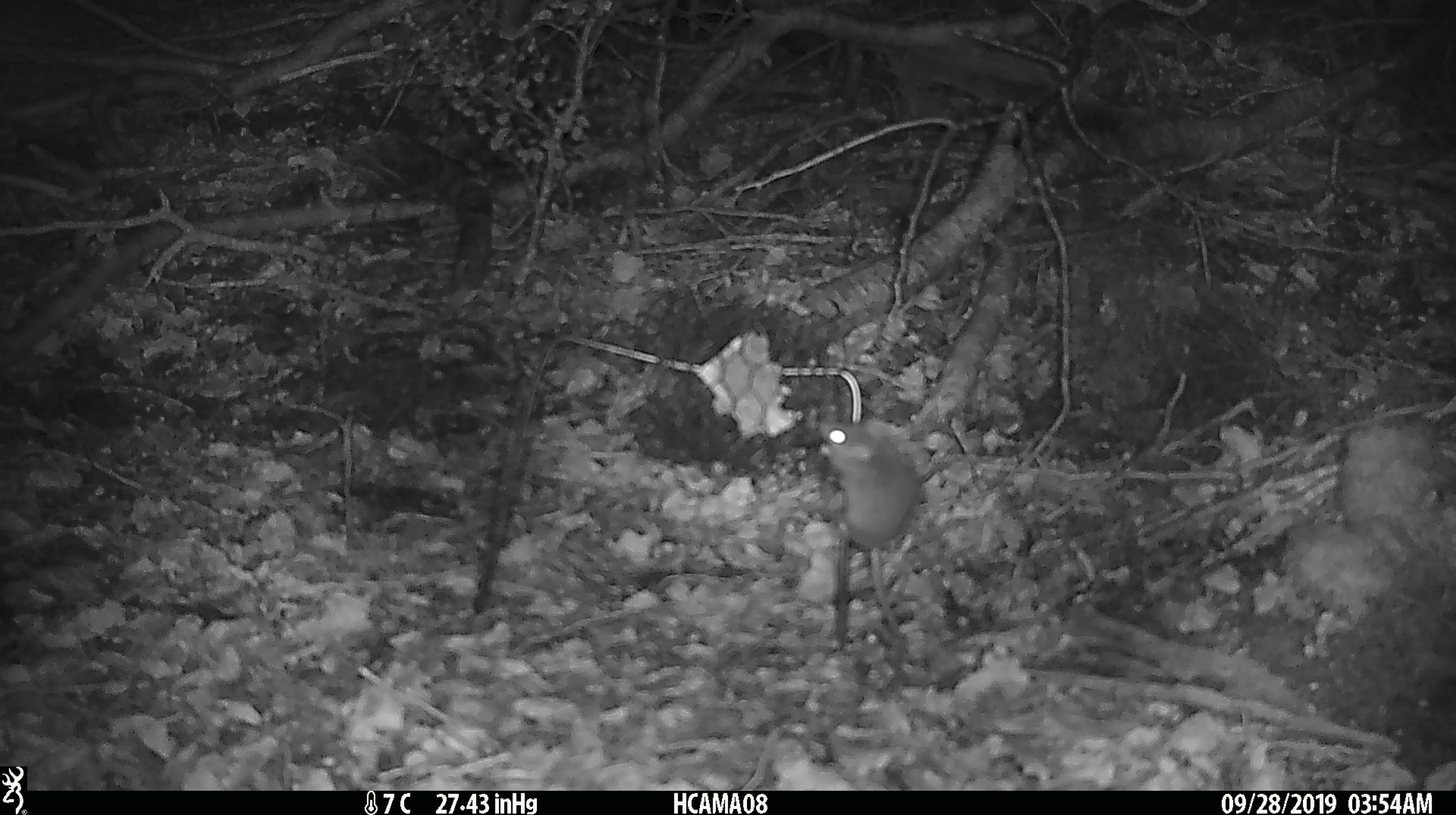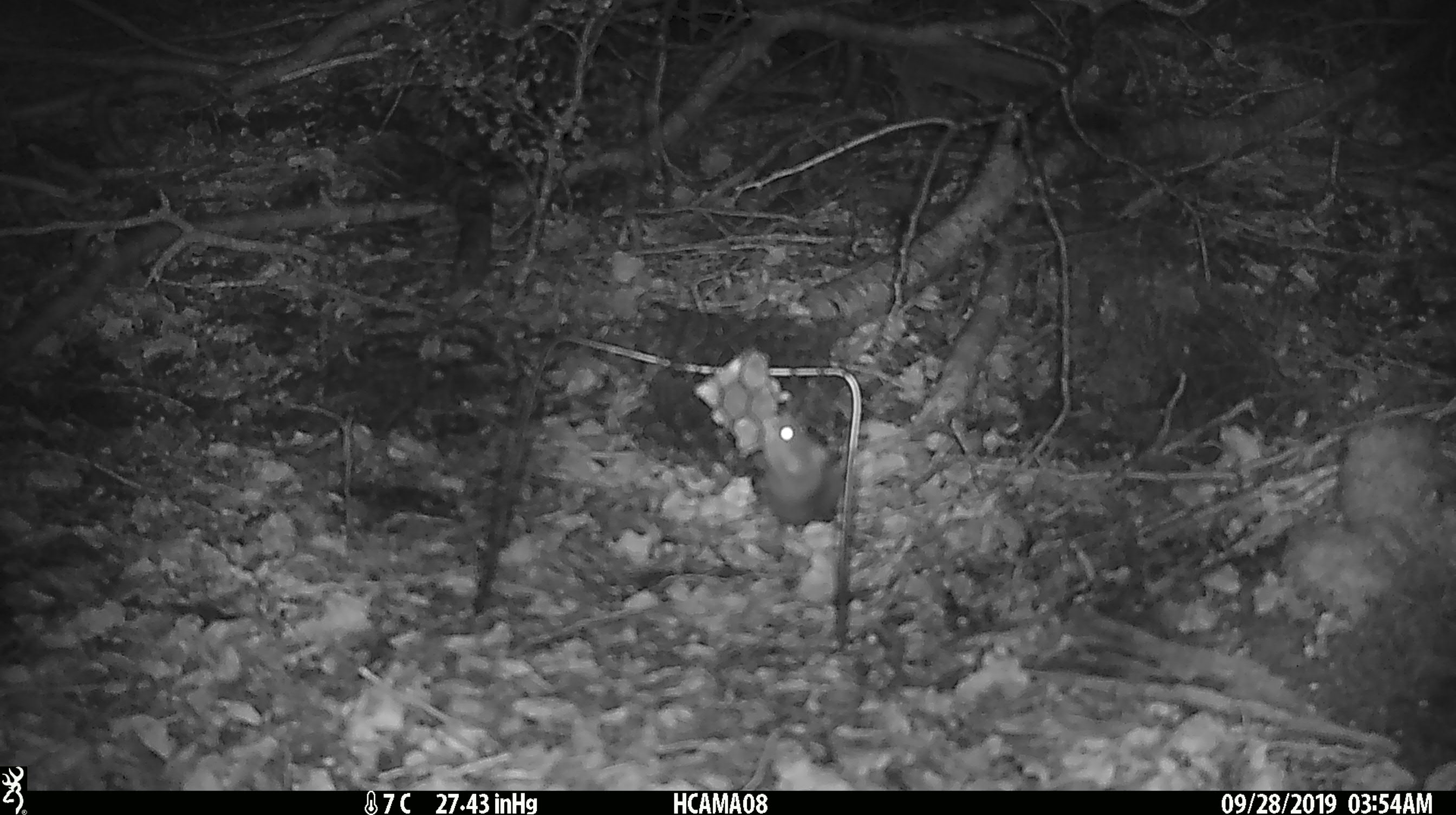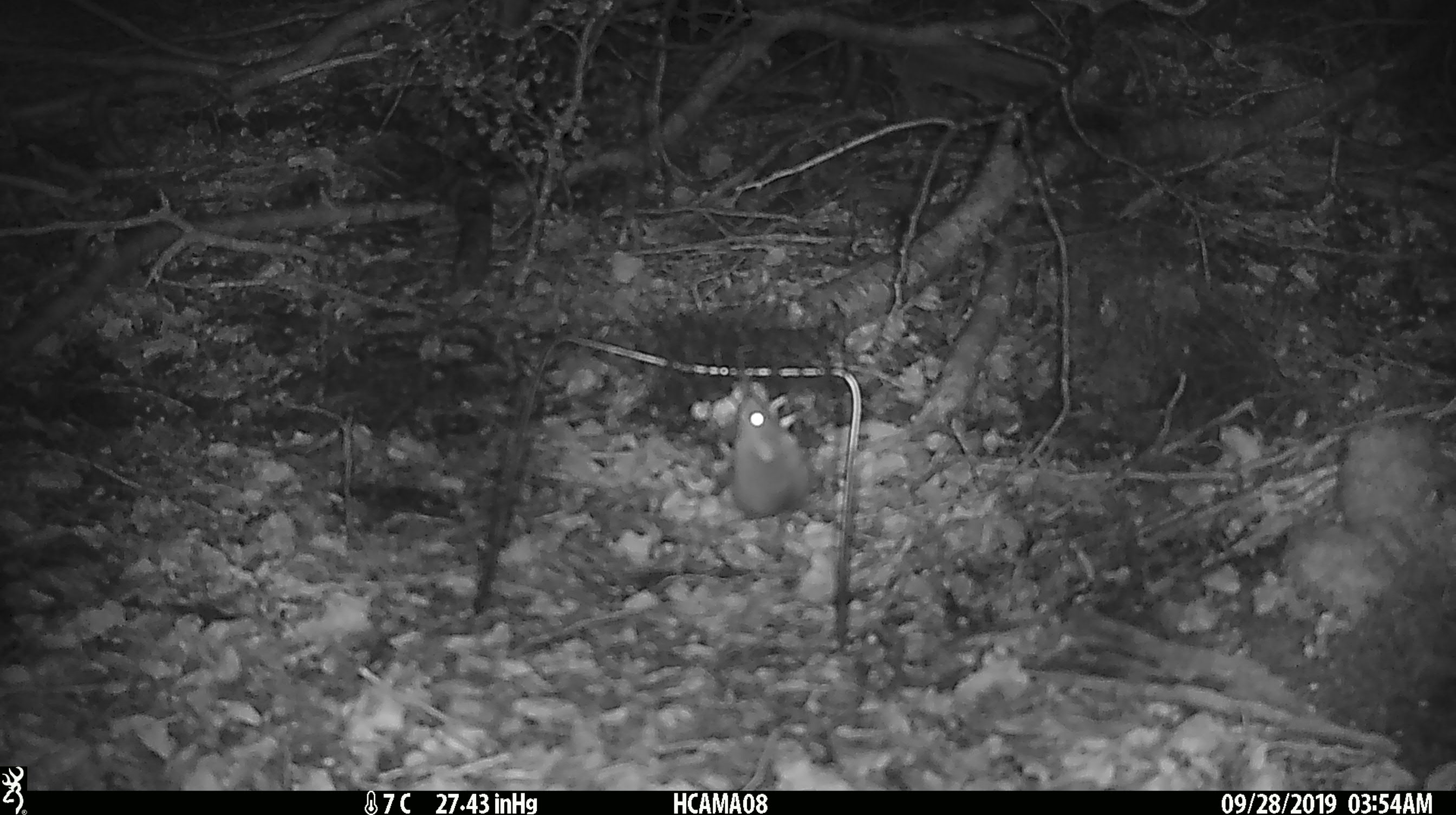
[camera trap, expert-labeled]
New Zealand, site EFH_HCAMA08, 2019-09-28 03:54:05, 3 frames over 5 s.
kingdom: Animalia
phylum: Chordata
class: Mammalia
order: Rodentia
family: Muridae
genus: Mus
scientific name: Mus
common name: mouse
Mouse (Mus).